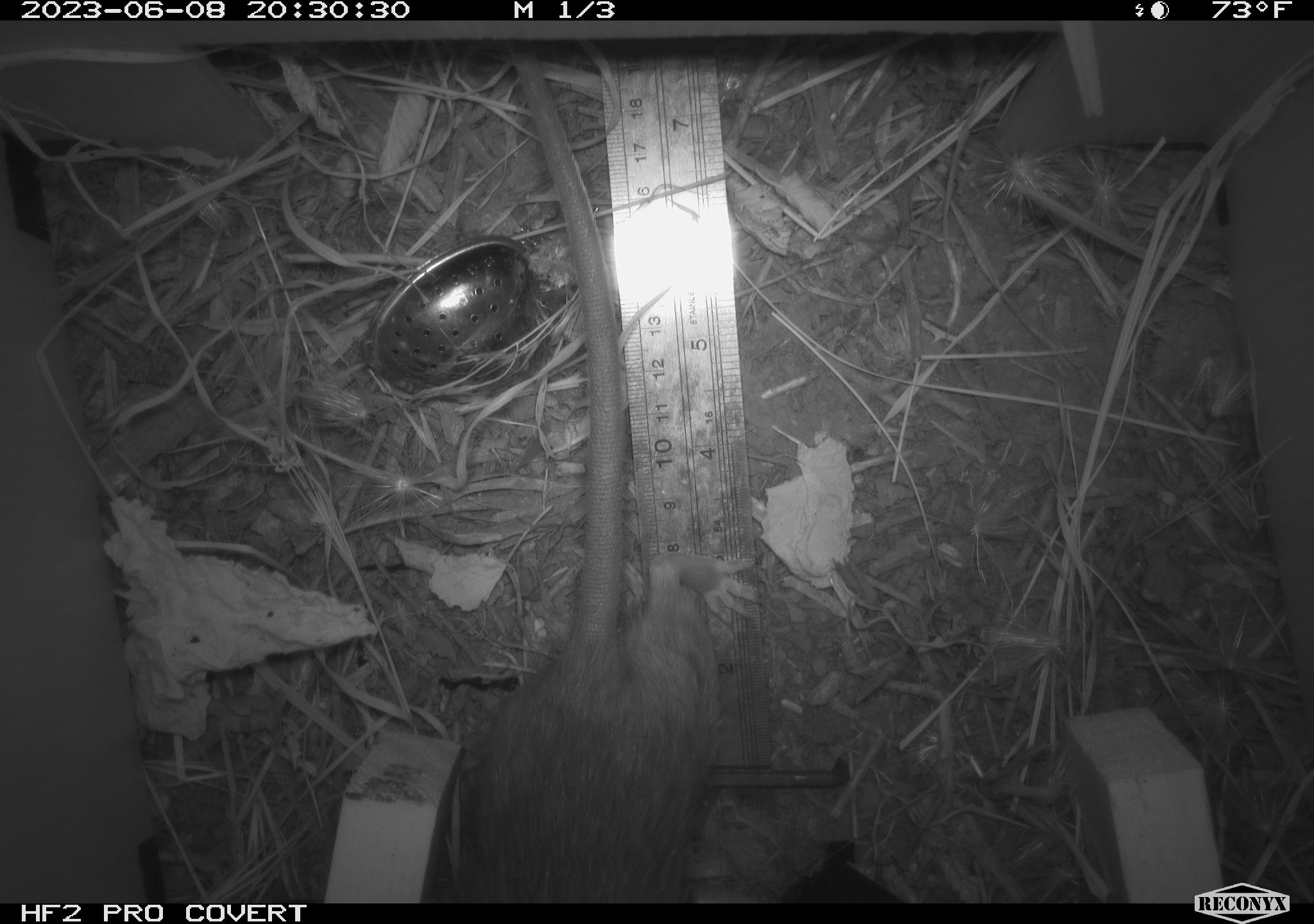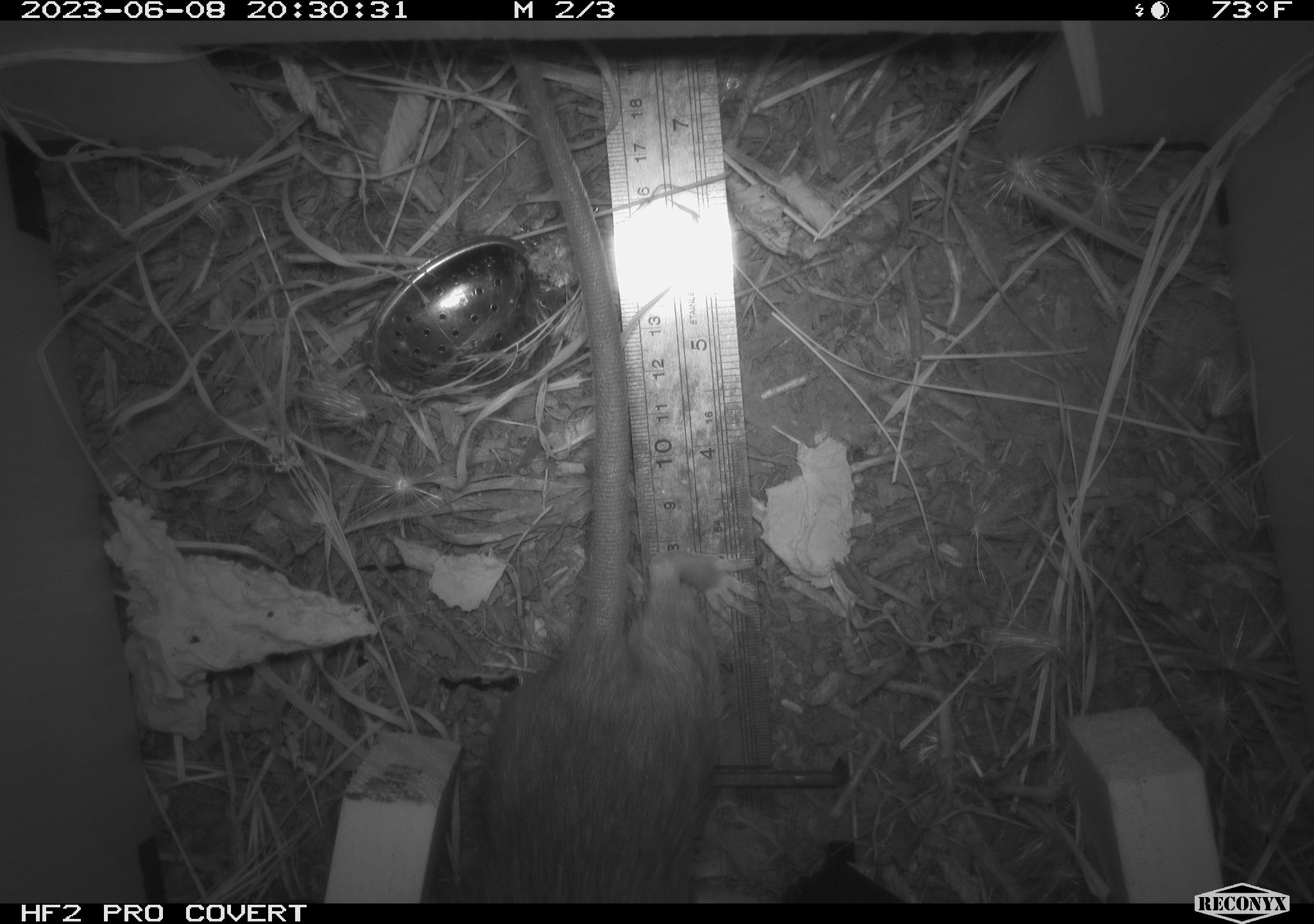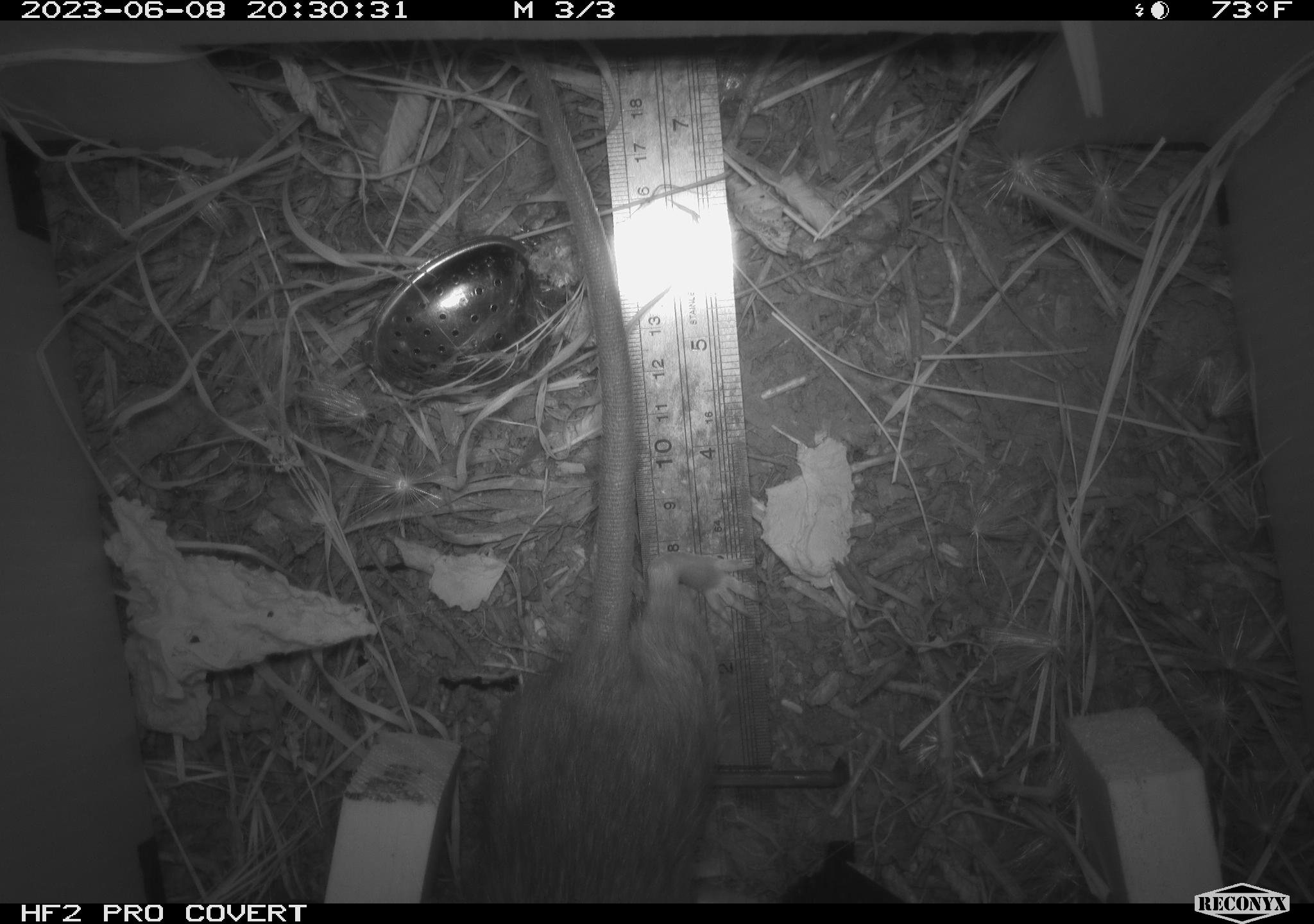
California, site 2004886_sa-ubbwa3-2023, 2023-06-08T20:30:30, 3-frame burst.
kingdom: Animalia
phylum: Chordata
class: Mammalia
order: Rodentia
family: Muridae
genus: Rattus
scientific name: Rattus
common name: rat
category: rattus species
Rattus species (rat) (Rattus).